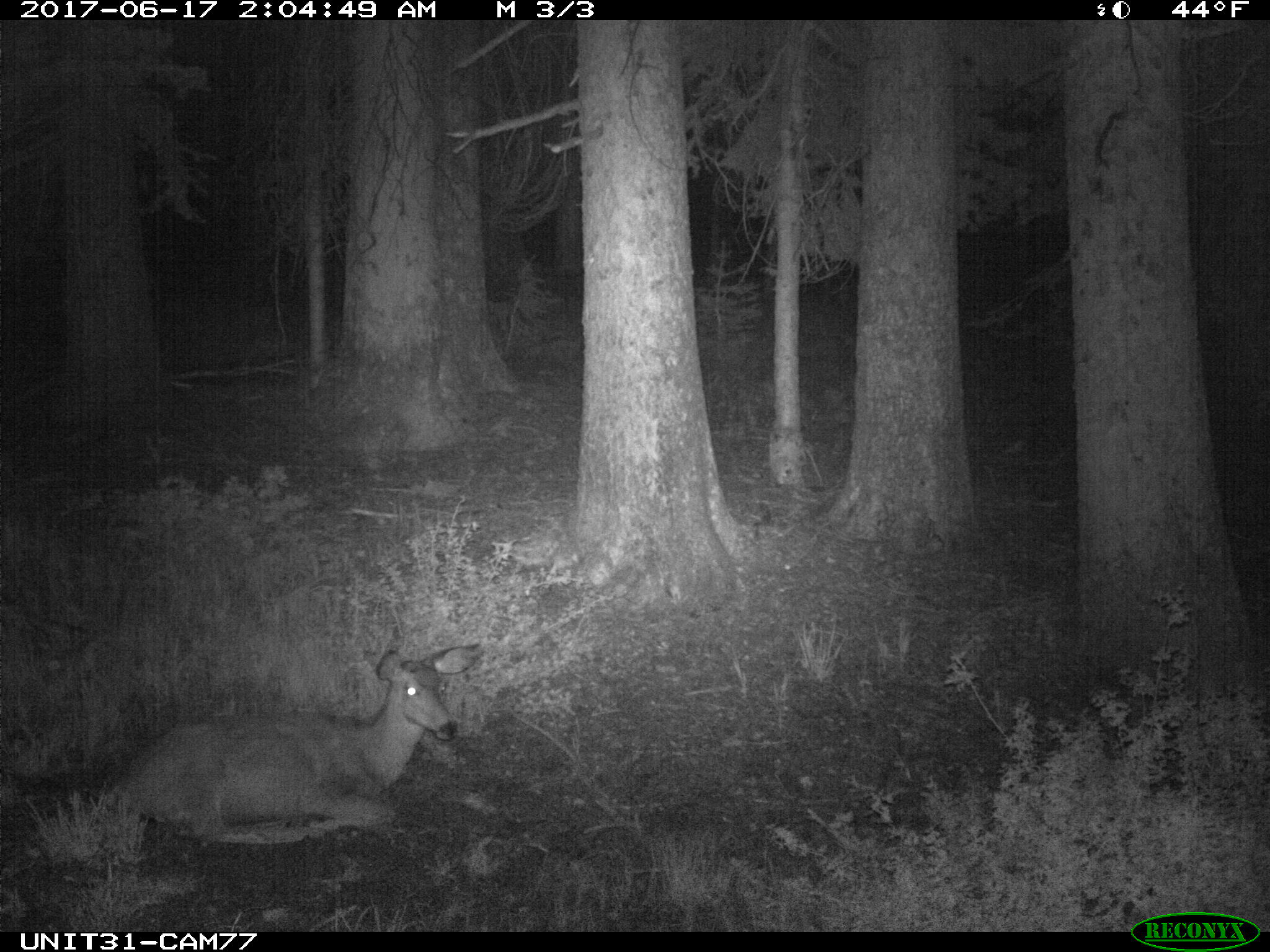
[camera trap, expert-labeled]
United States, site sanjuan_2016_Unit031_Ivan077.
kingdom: Animalia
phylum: Chordata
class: Mammalia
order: Artiodactyla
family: Cervidae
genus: Odocoileus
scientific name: Odocoileus hemionus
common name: mule deer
Odocoileus hemionus (mule deer).